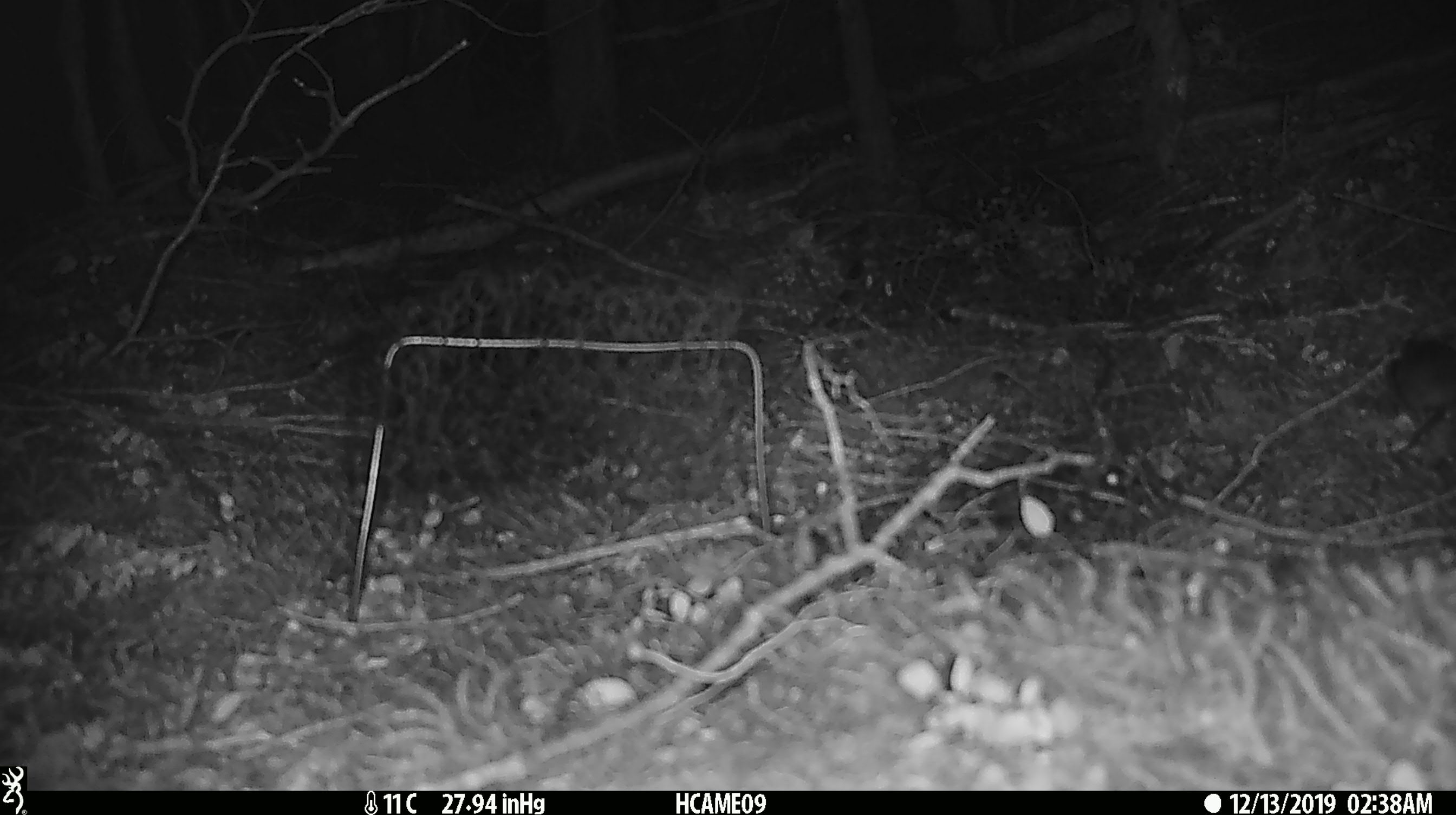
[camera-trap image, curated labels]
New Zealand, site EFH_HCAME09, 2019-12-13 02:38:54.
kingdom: Animalia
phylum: Chordata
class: Mammalia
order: Rodentia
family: Muridae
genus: Mus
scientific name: Mus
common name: mouse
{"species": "mouse (Mus)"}